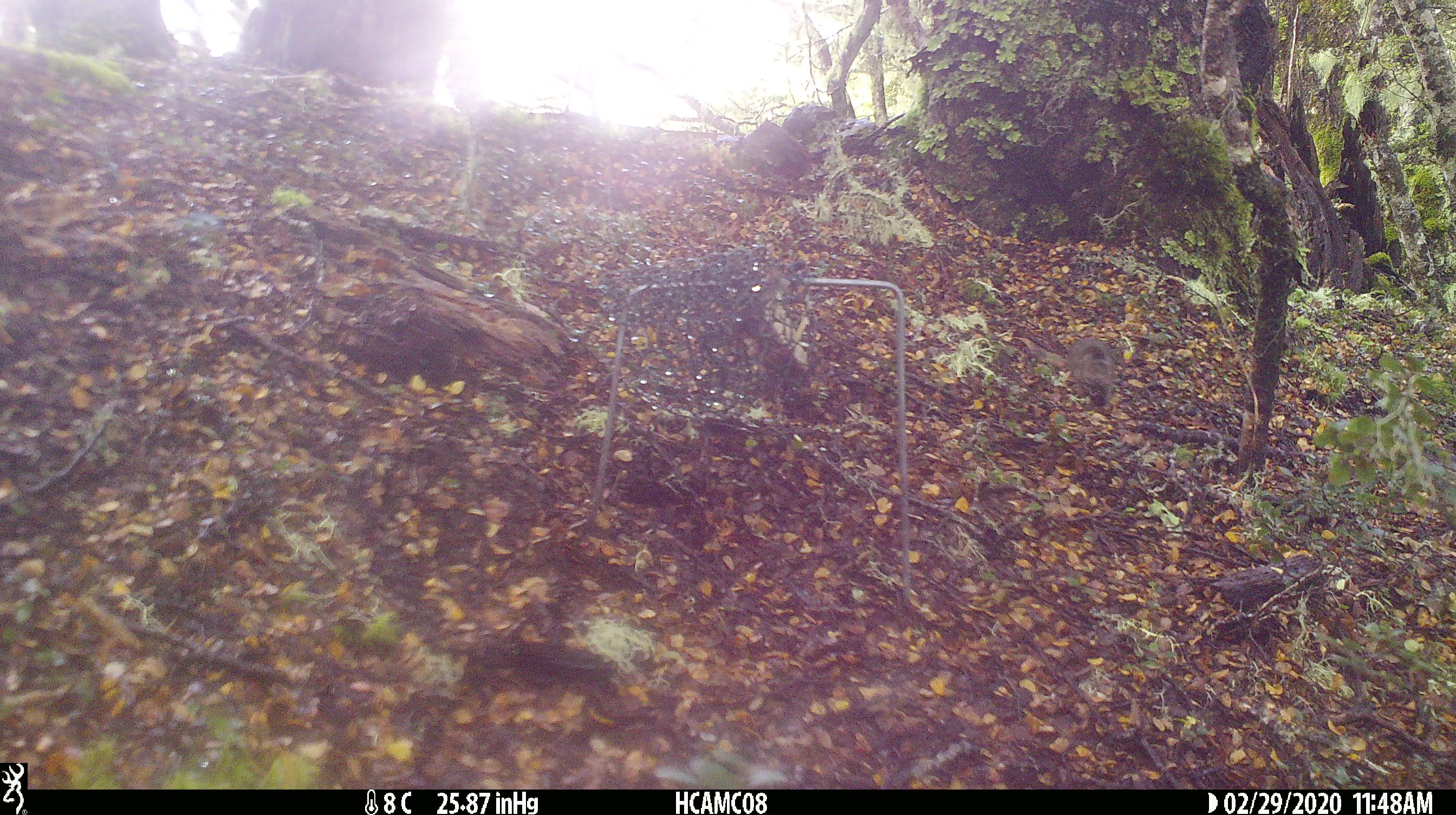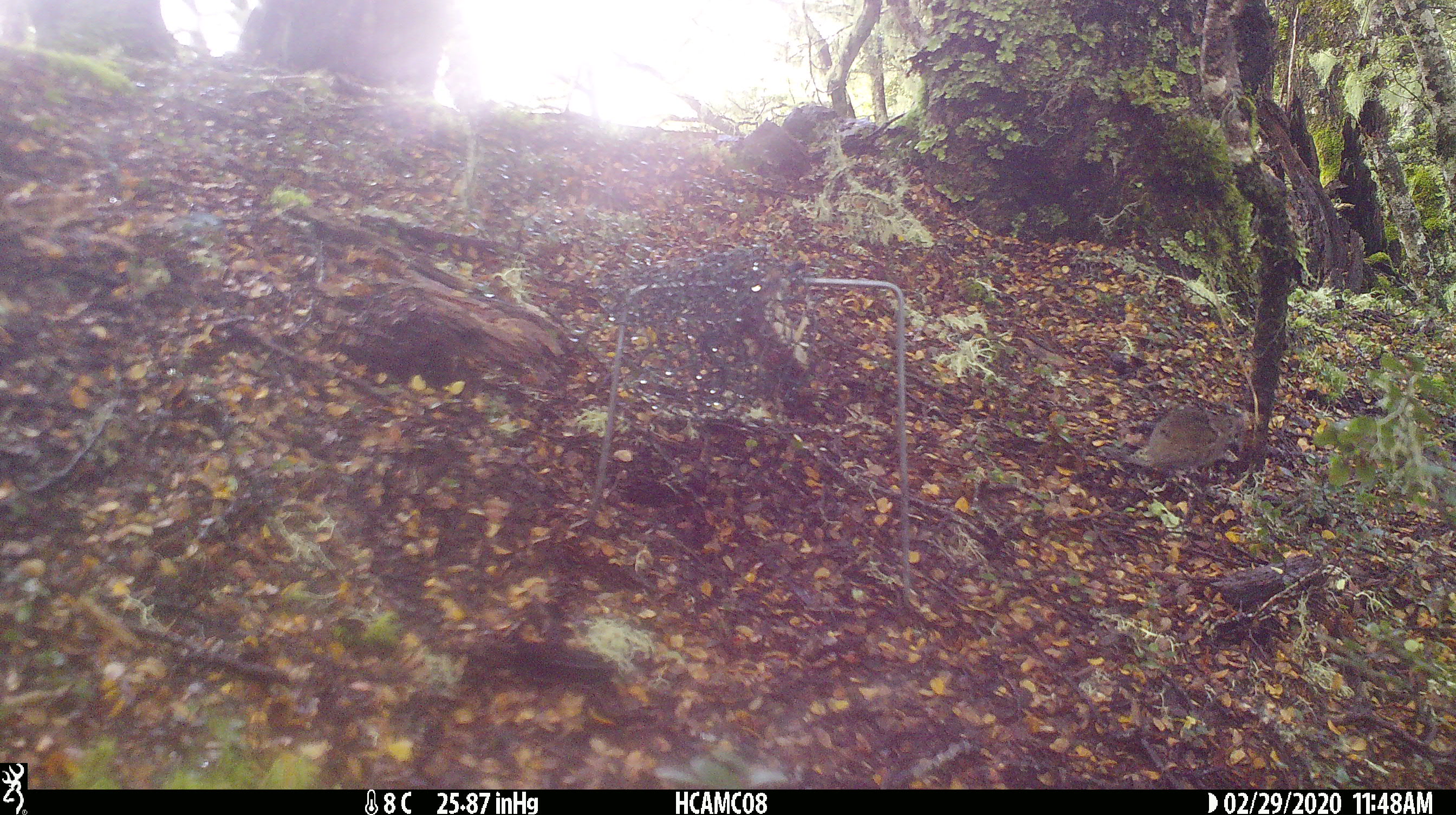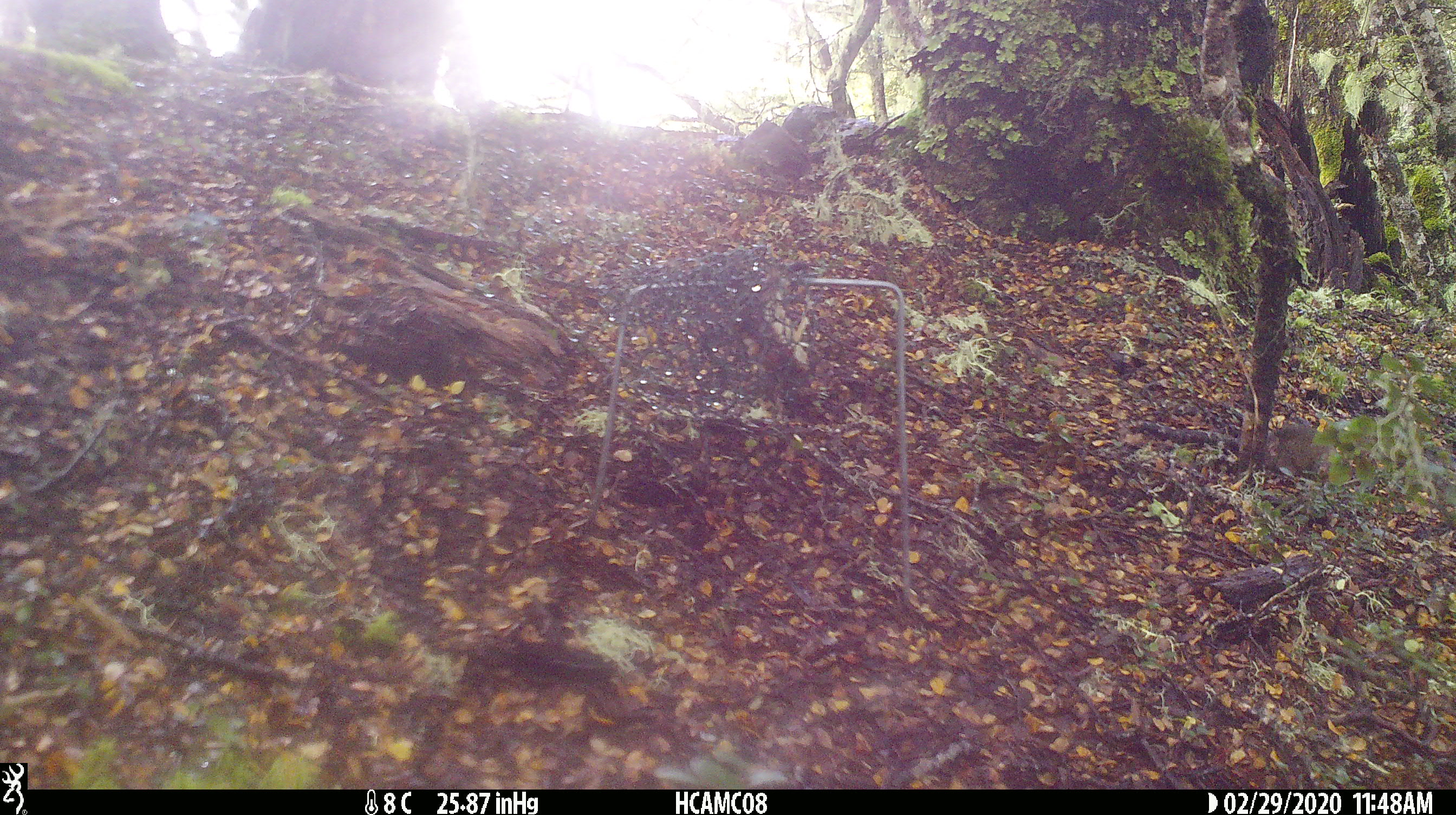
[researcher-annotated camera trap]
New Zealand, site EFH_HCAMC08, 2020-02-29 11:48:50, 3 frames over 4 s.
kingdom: Animalia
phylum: Chordata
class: Mammalia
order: Rodentia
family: Muridae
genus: Mus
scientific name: Mus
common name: mouse